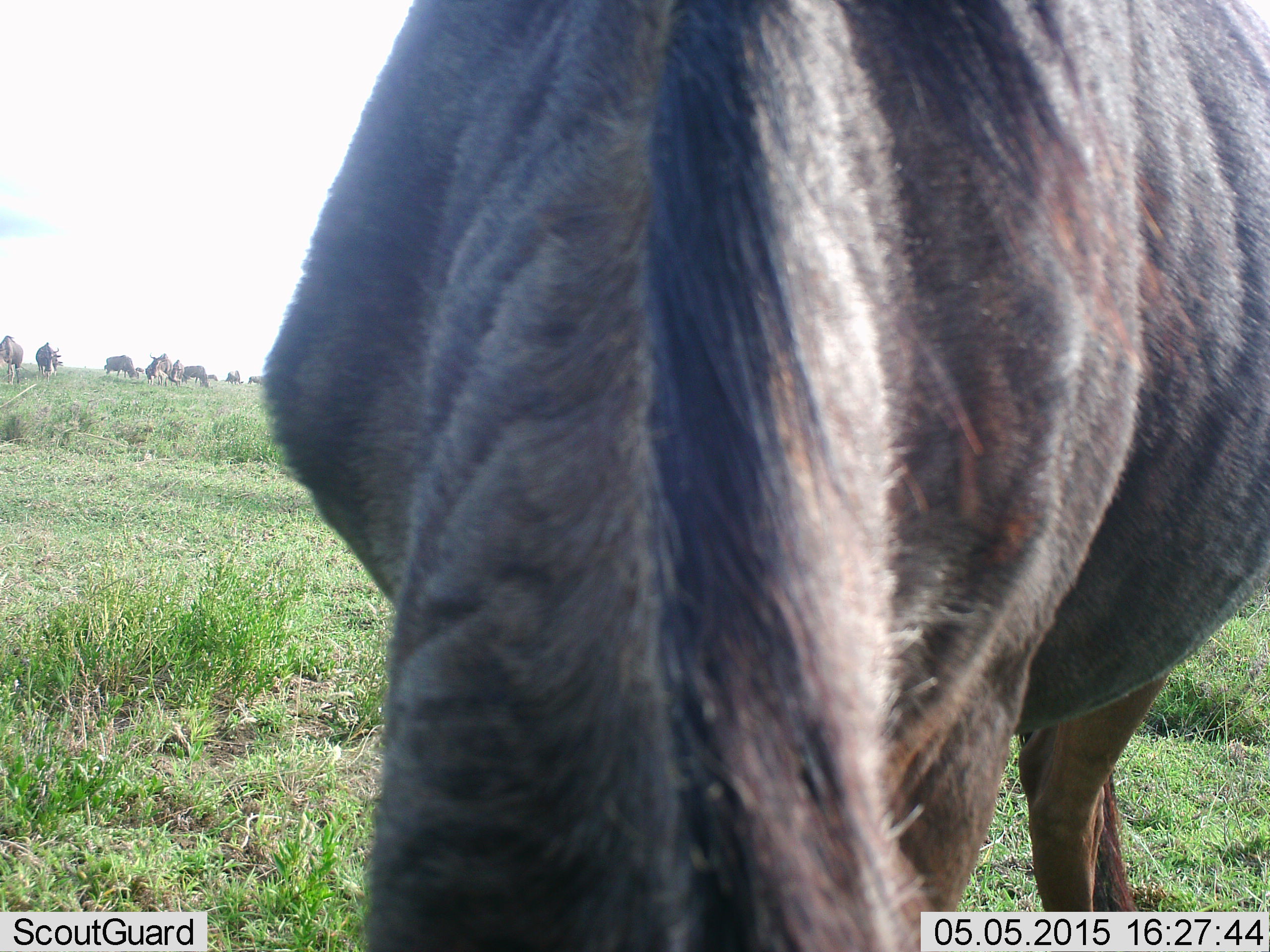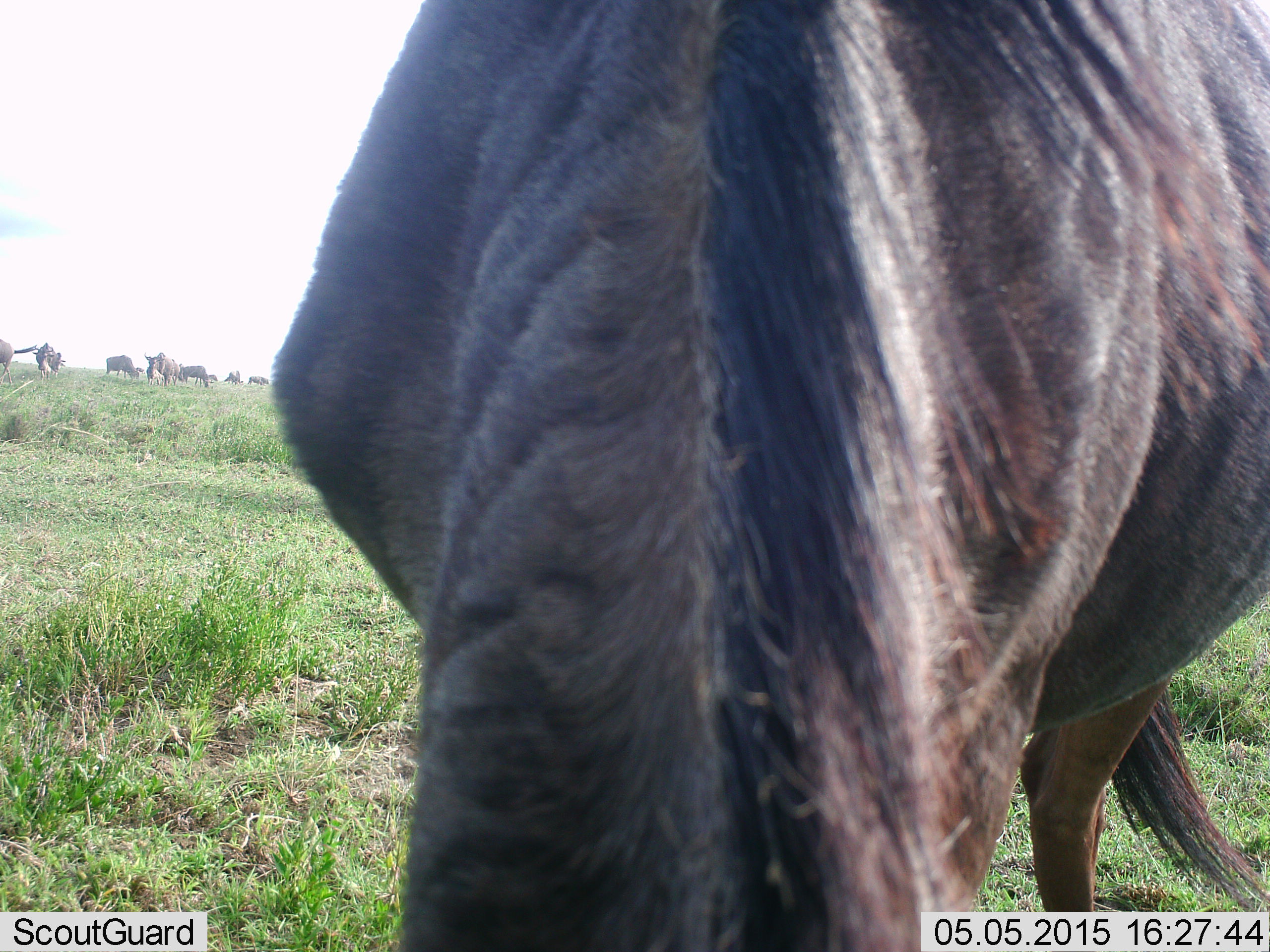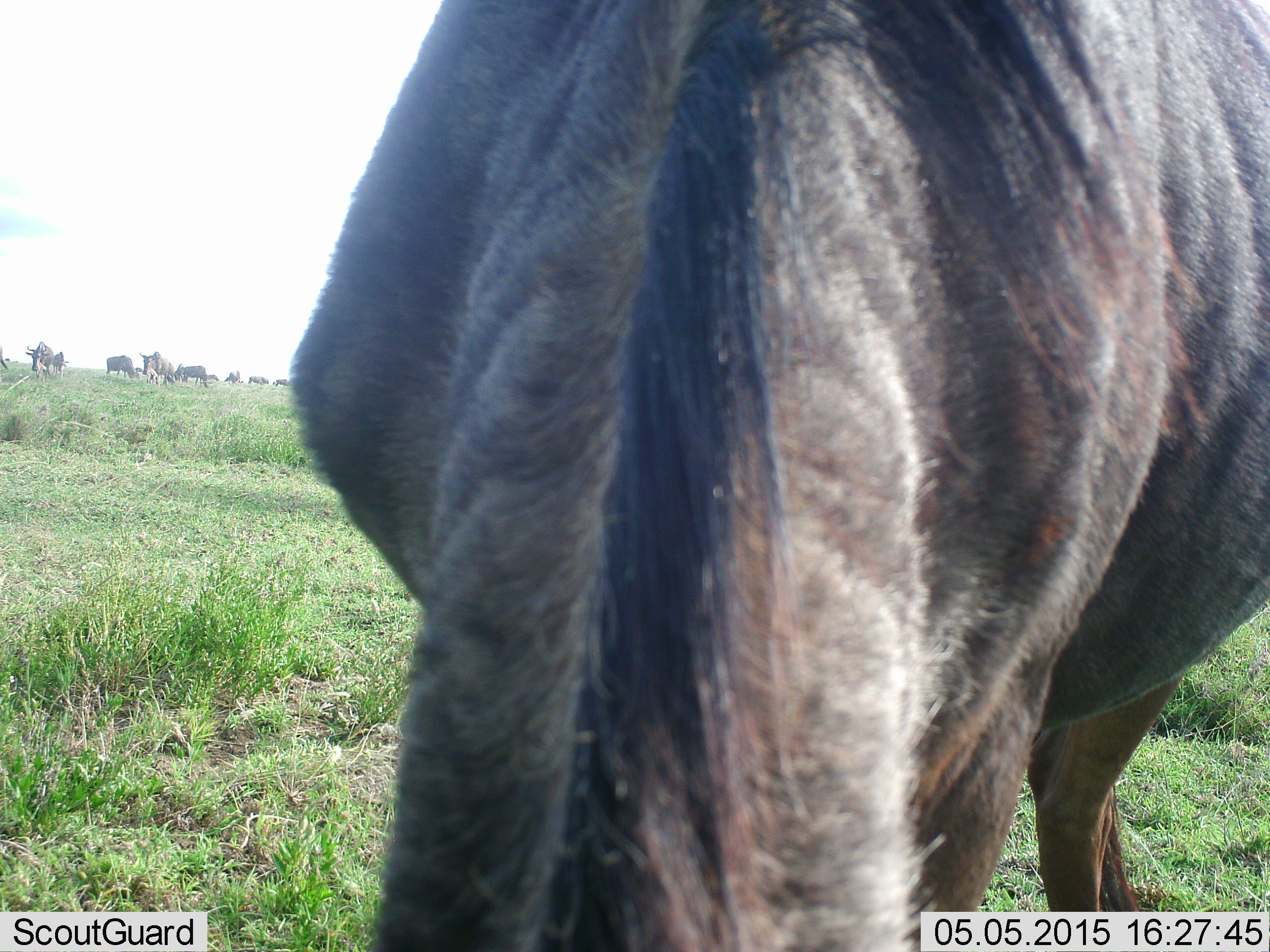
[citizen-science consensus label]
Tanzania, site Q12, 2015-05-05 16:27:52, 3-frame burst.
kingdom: Animalia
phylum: Chordata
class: Mammalia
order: Artiodactyla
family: Bovidae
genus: Connochaetes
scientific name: Connochaetes taurinus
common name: blue wildebeest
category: wildebeest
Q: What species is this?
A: Wildebeest (blue wildebeest) (Connochaetes taurinus).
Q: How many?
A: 9.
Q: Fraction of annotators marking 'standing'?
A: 30%.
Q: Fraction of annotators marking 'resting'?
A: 0%.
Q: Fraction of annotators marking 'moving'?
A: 20%.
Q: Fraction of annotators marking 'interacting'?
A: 0%.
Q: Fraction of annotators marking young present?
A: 0%.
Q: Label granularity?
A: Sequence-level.